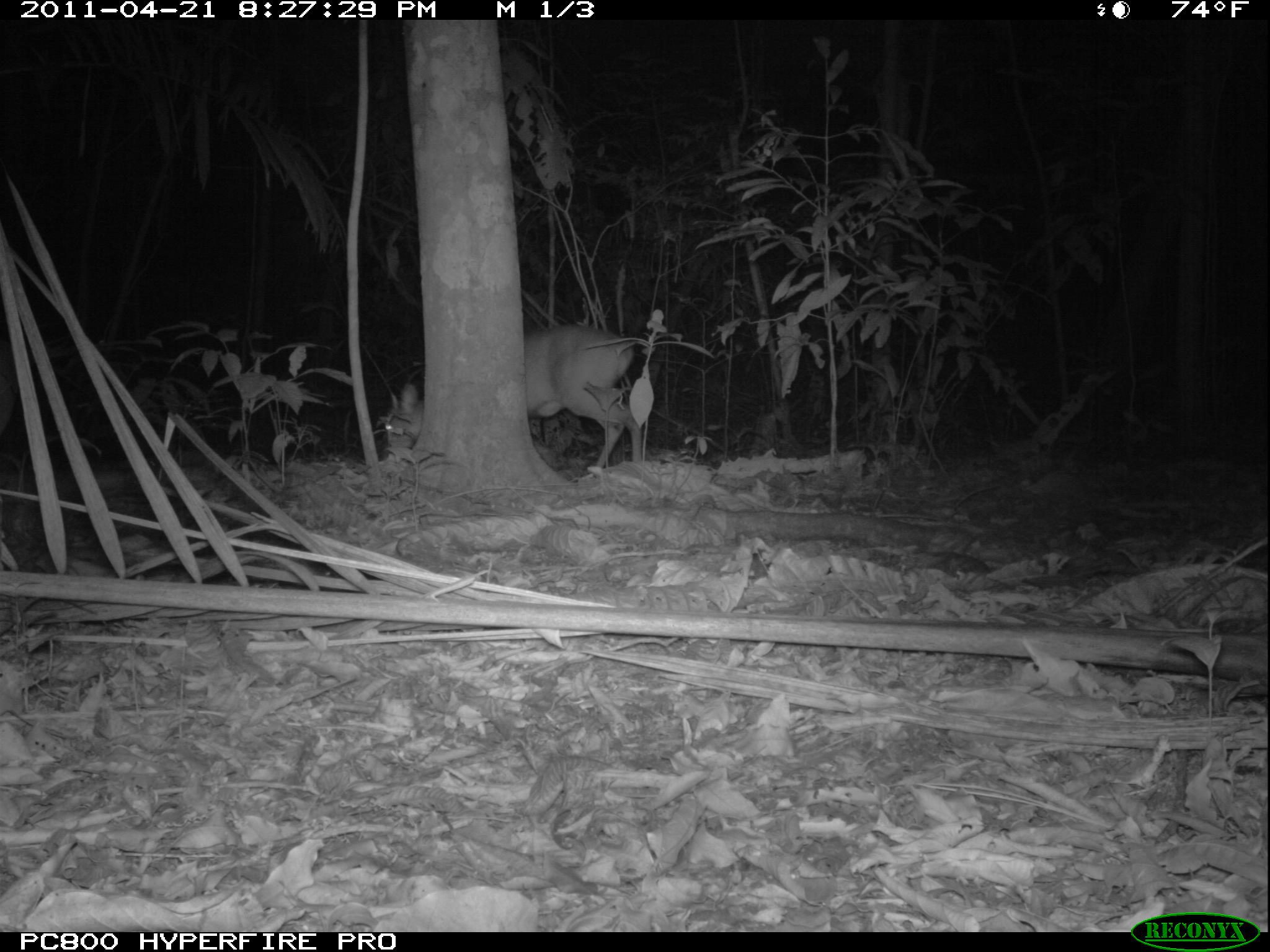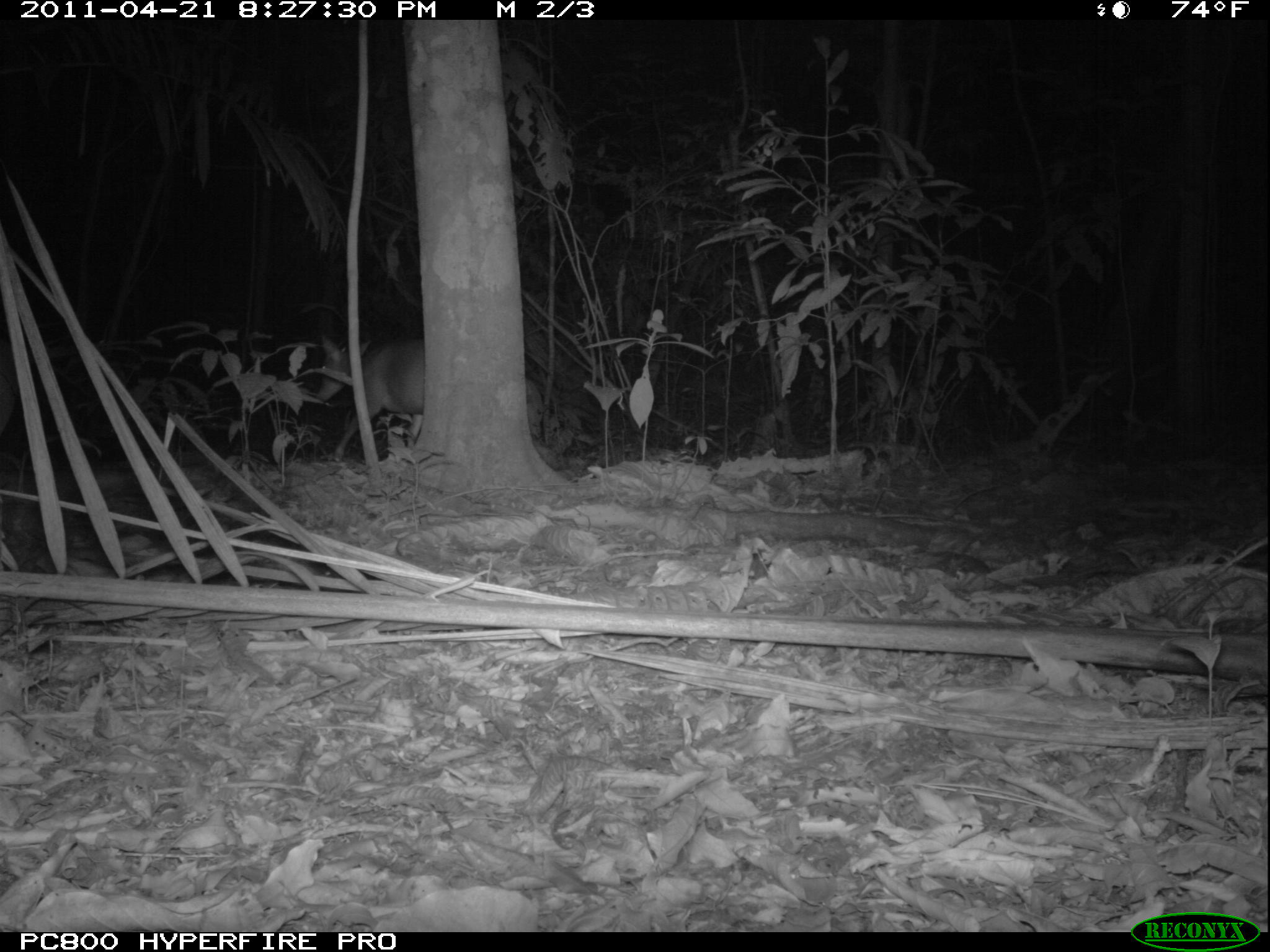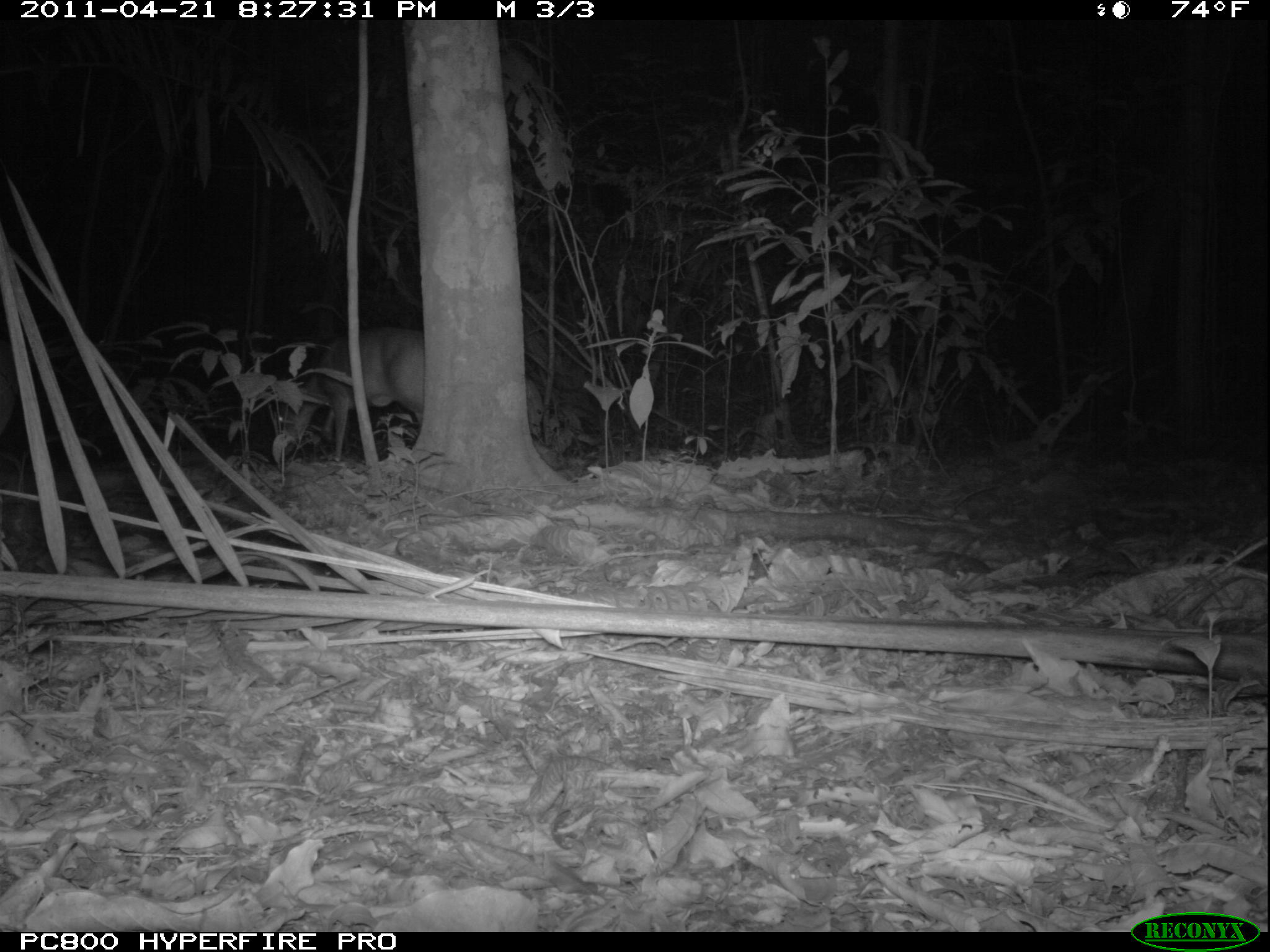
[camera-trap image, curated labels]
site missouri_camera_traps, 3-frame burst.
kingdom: Animalia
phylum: Chordata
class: Mammalia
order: Artiodactyla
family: Cervidae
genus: Mazama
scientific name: Mazama americana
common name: red brocket deer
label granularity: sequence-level